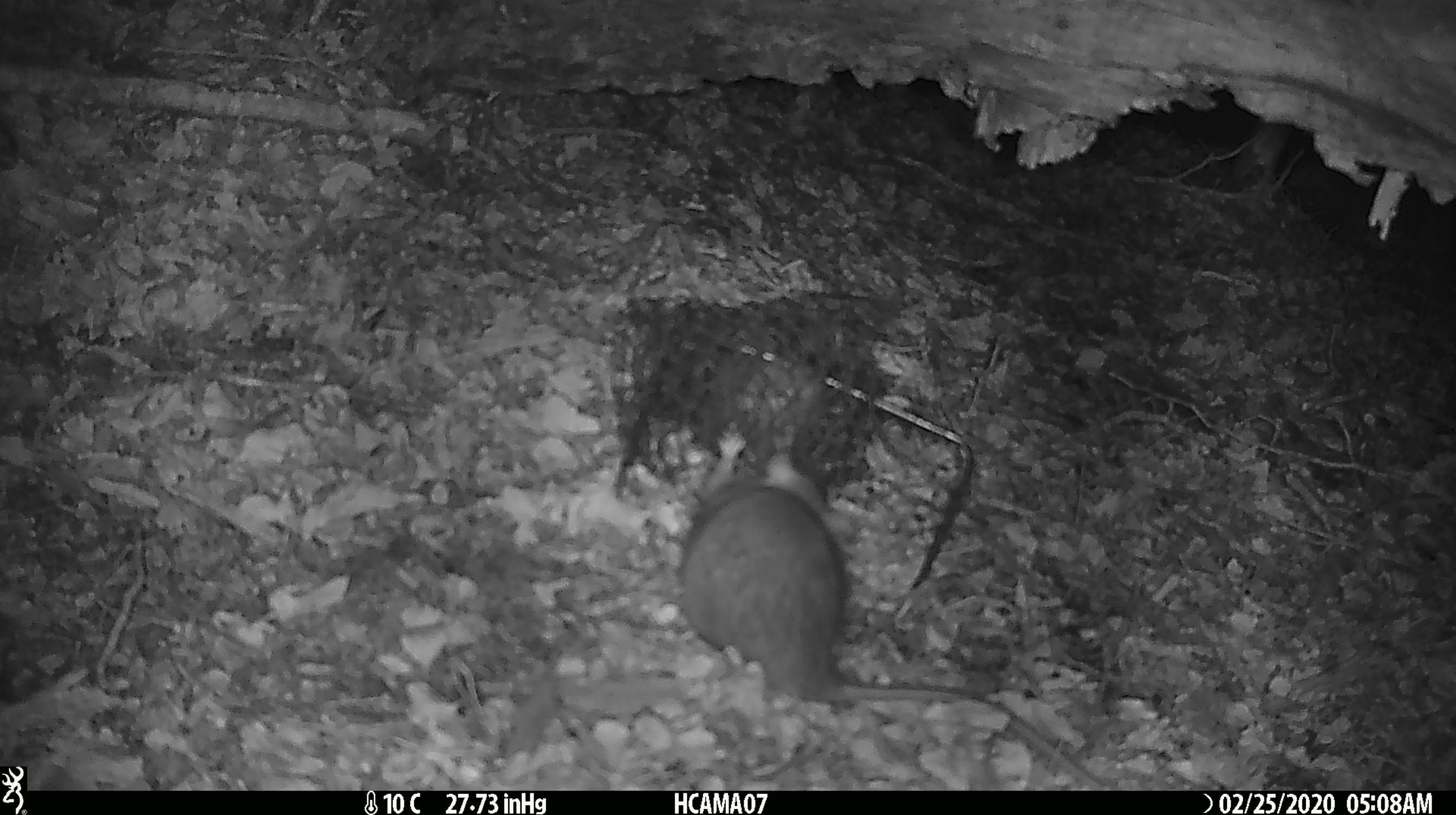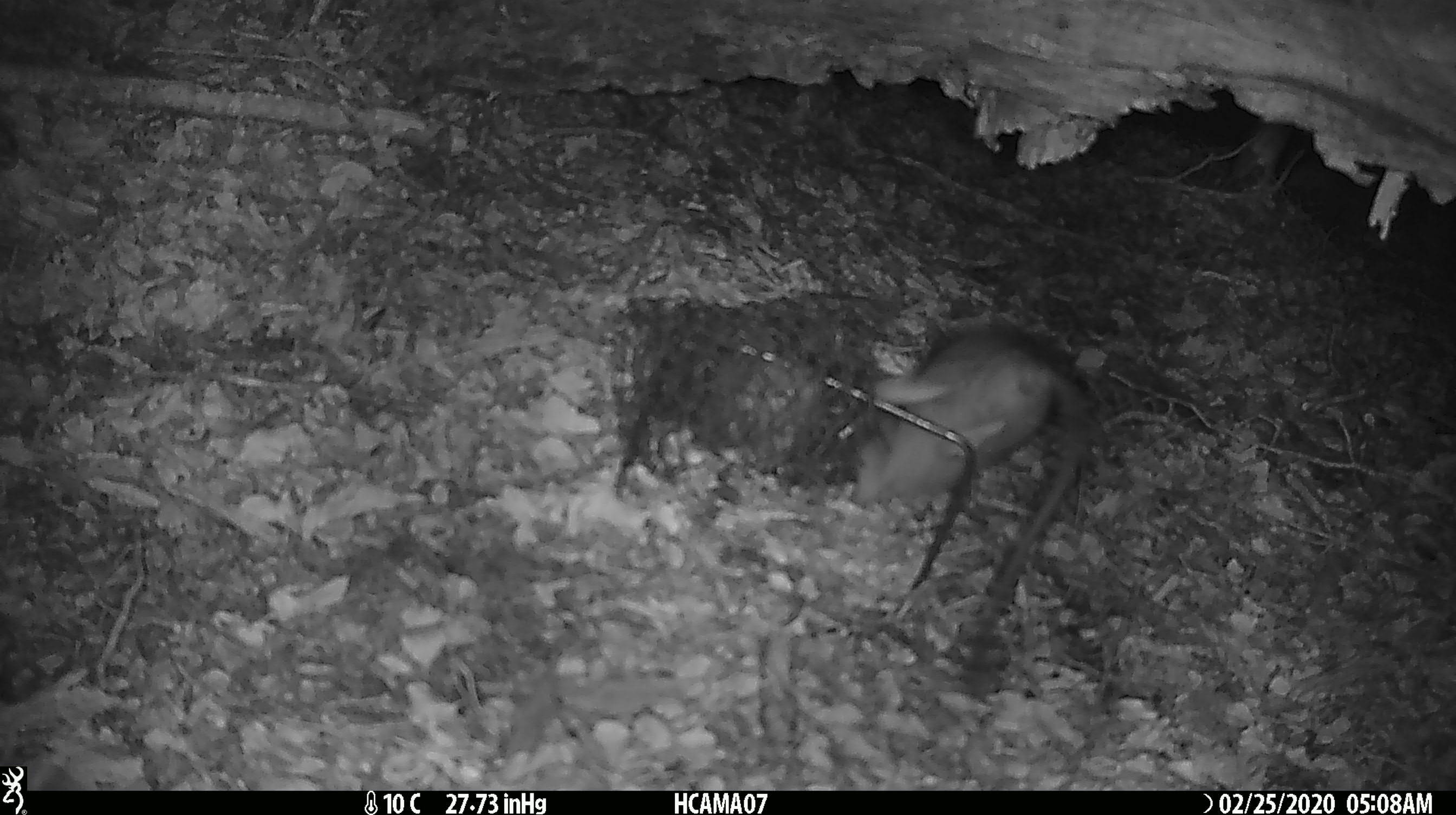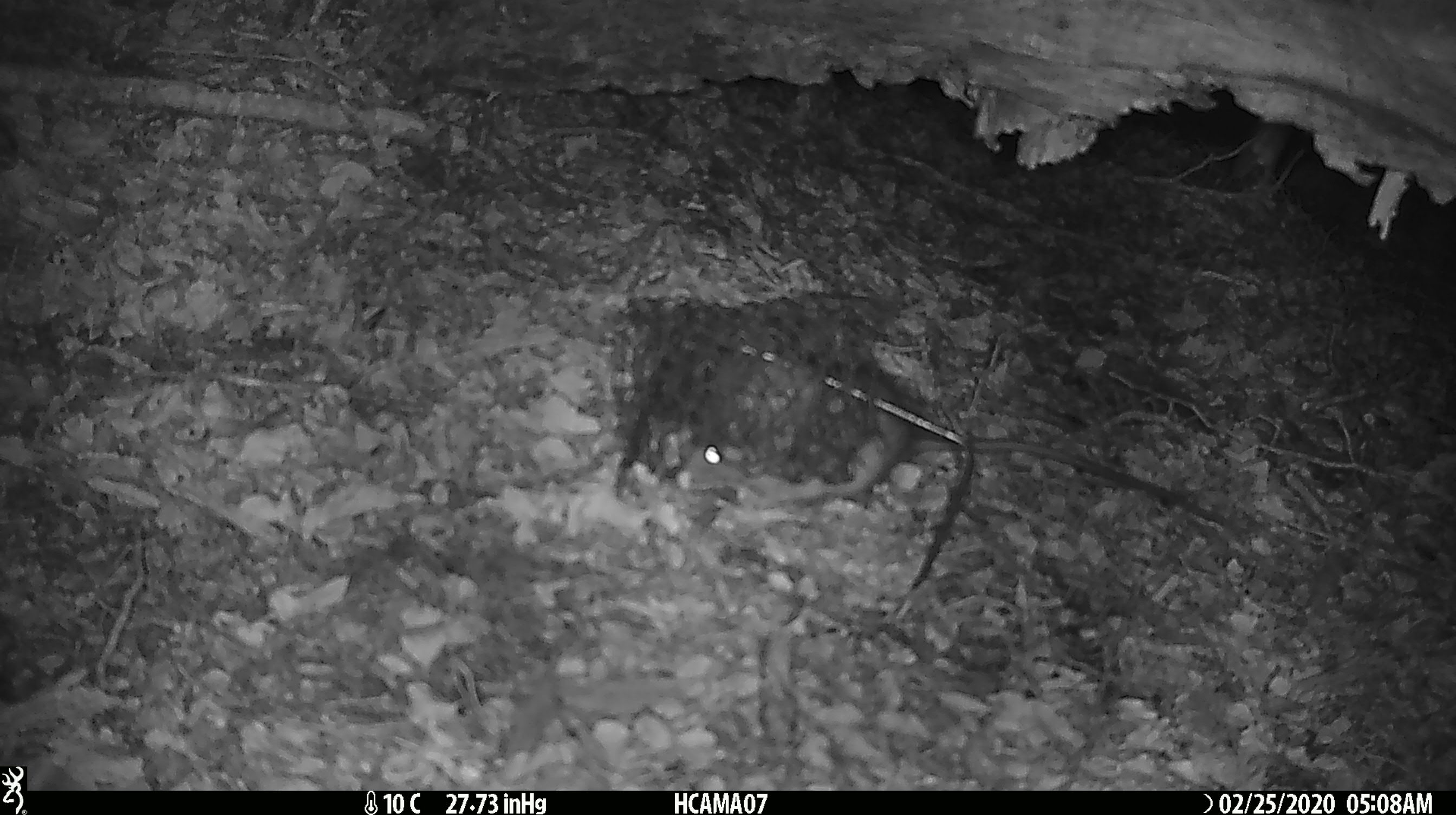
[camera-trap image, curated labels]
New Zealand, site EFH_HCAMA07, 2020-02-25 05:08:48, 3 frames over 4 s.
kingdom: Animalia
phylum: Chordata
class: Mammalia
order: Rodentia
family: Muridae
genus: Rattus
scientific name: Rattus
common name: rat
Rat (Rattus).